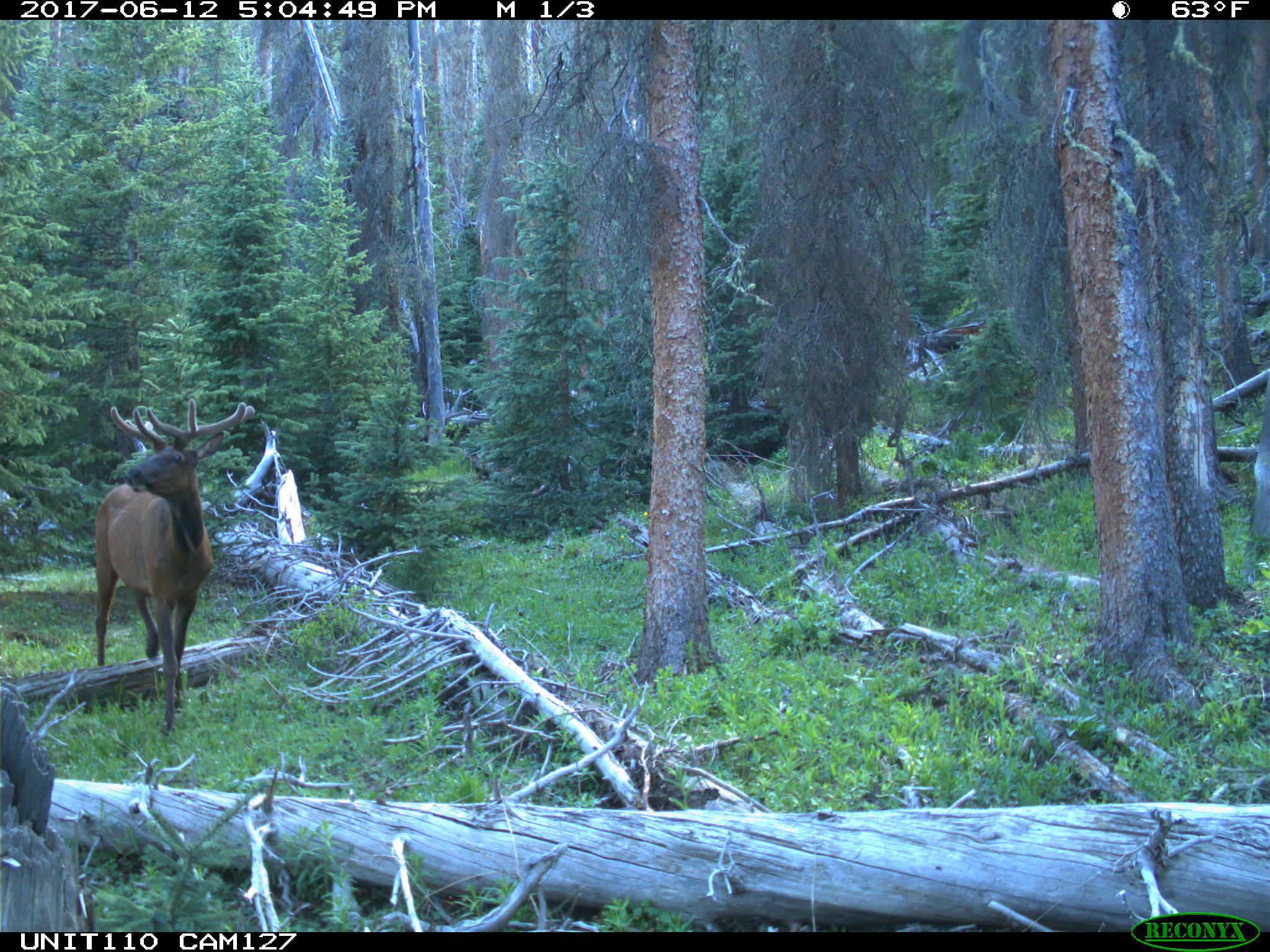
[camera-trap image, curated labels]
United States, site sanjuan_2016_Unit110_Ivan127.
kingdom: Animalia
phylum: Chordata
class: Mammalia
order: Artiodactyla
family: Cervidae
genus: Cervus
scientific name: Cervus elaphus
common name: red deer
Cervus elaphus (red deer).